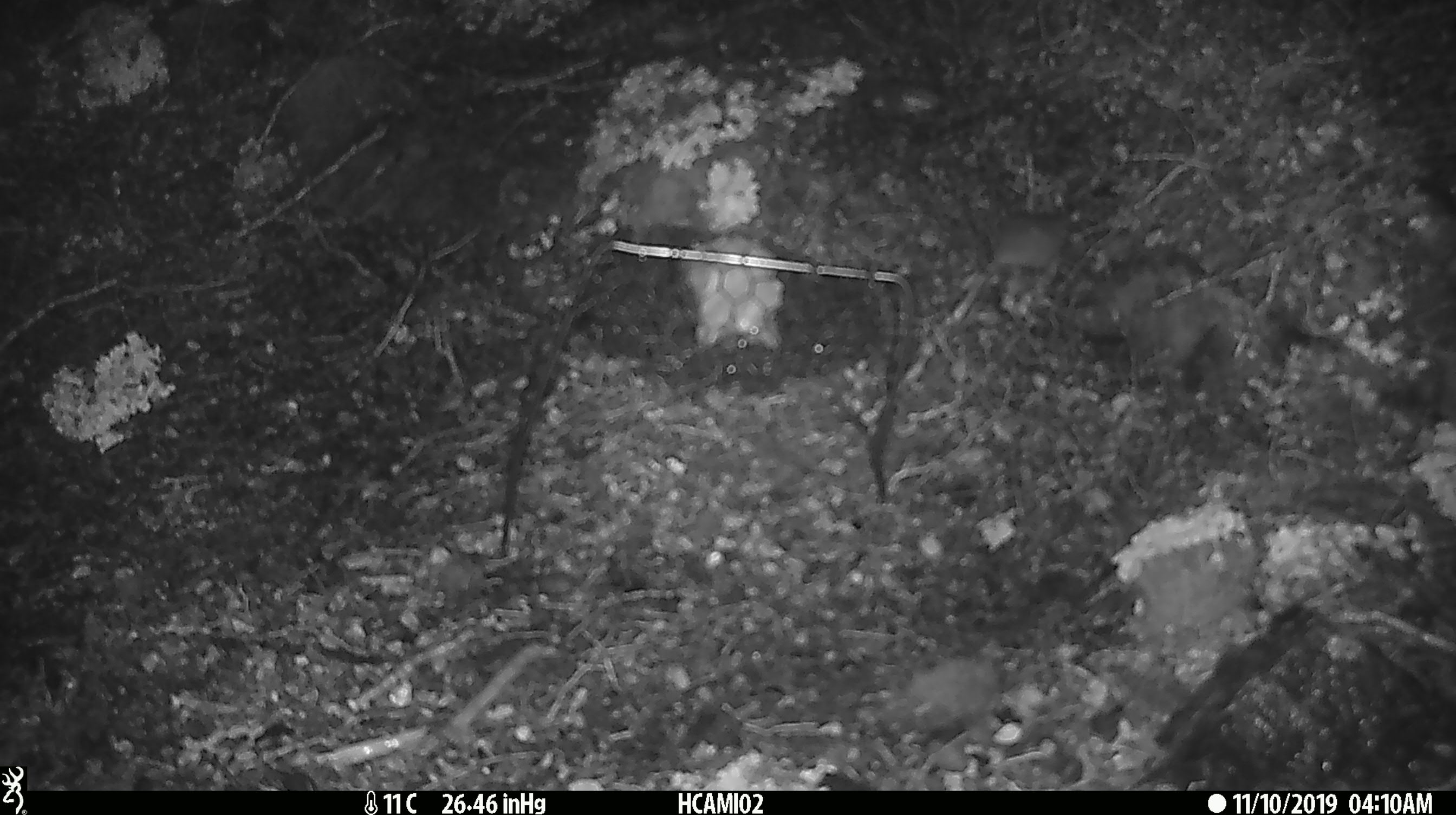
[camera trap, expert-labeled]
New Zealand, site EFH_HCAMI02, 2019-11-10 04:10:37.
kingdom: Animalia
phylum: Chordata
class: Mammalia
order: Rodentia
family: Muridae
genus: Mus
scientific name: Mus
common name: mouse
Mouse (Mus).